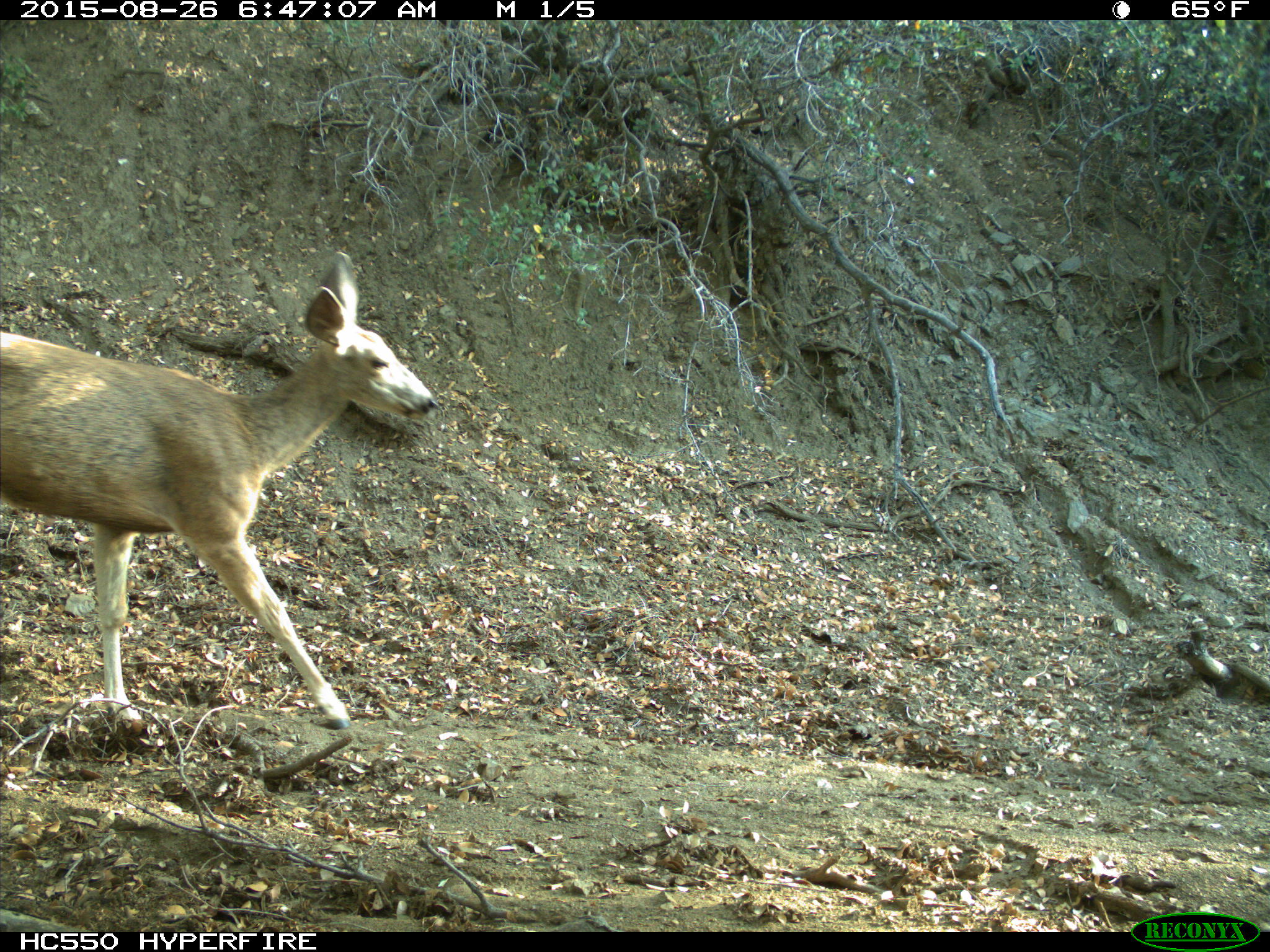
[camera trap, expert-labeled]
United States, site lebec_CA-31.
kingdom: Animalia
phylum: Chordata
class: Mammalia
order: Artiodactyla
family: Cervidae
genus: Odocoileus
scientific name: Odocoileus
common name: deer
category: unidentified deer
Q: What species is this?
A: Unidentified deer (deer) (Odocoileus).